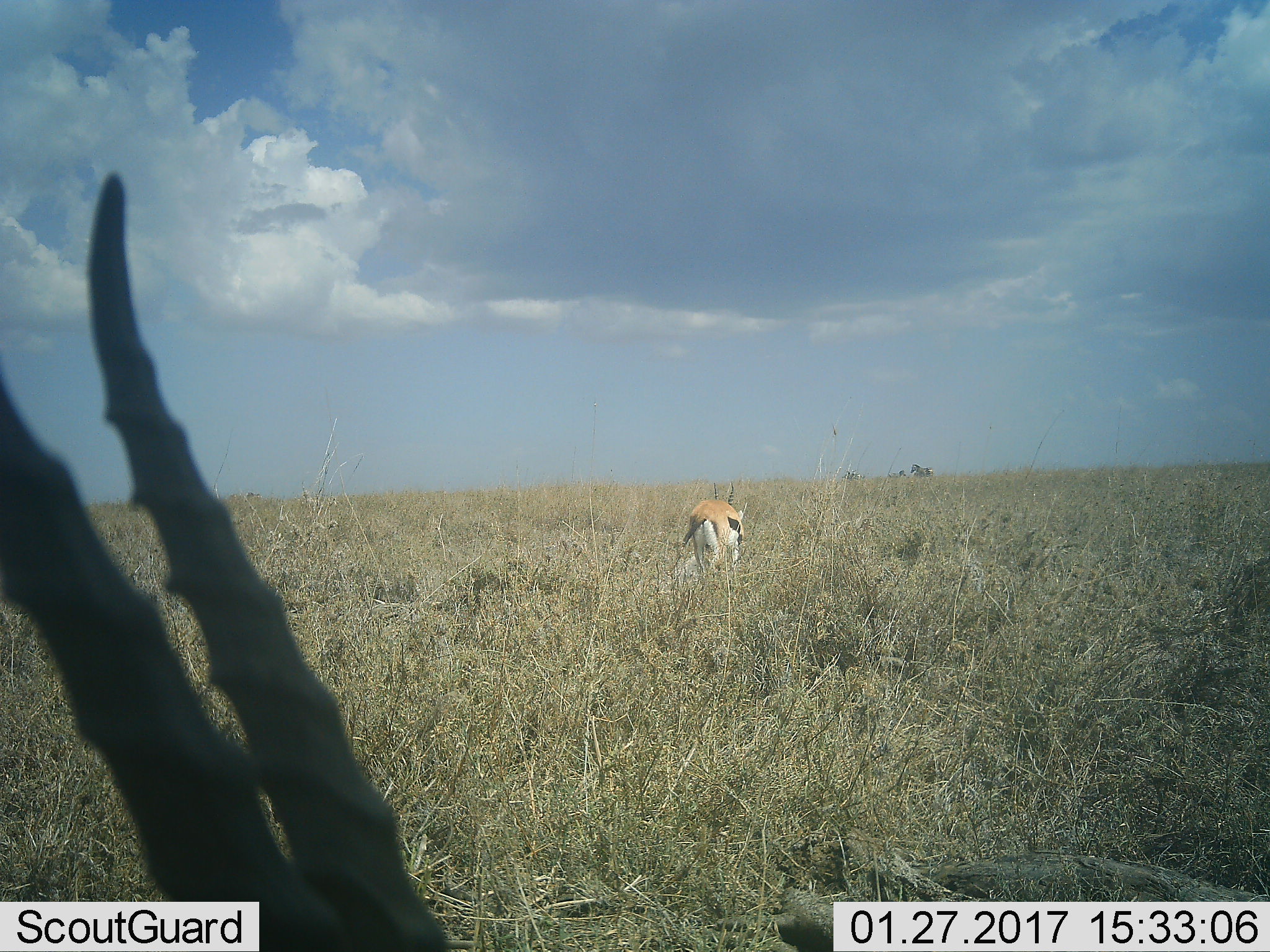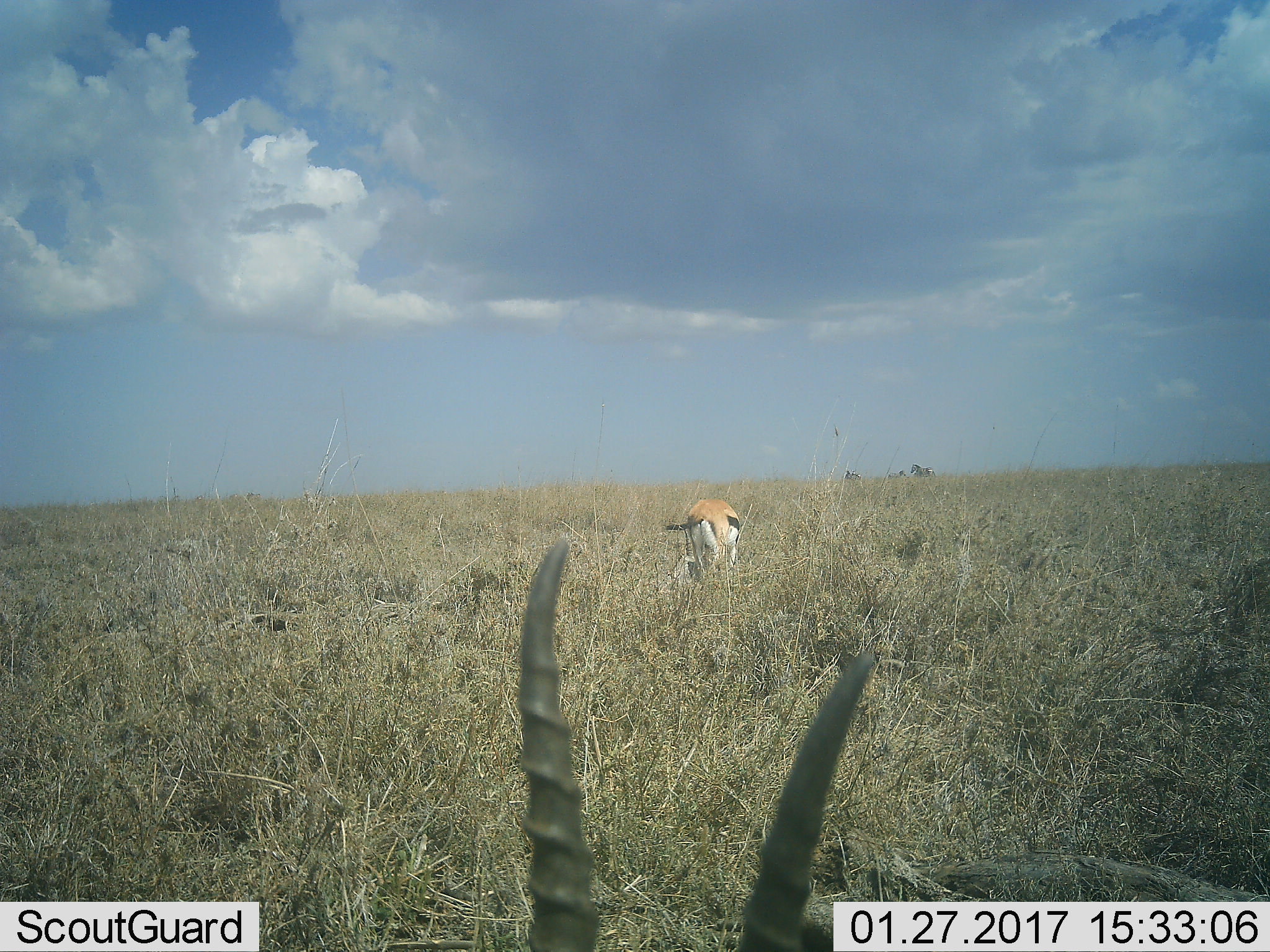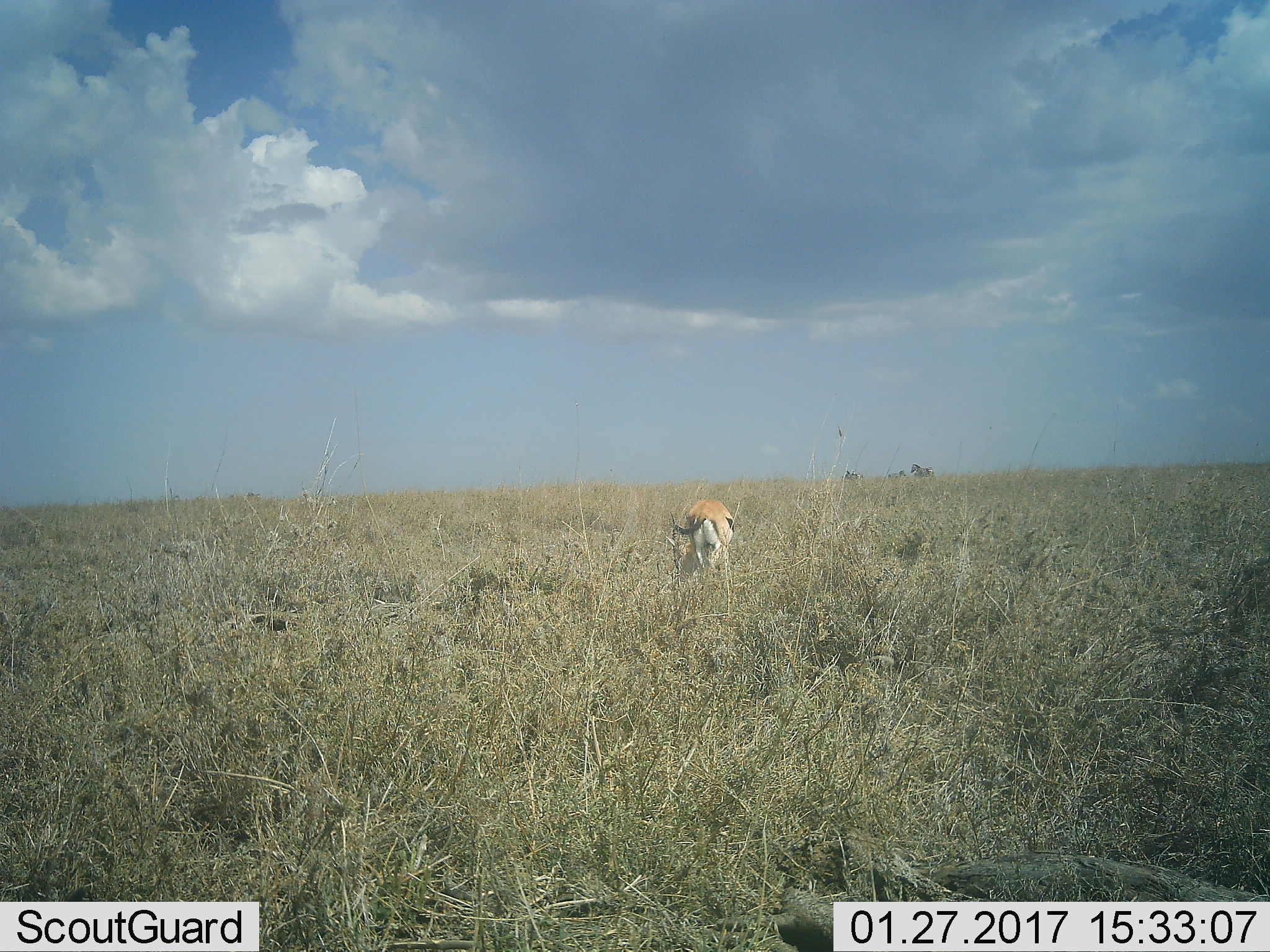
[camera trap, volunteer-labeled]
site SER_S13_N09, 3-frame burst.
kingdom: Animalia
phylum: Chordata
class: Mammalia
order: Artiodactyla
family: Bovidae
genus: Eudorcas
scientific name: Eudorcas thomsonii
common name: thomson's gazelle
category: gazellethomsons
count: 2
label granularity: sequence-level